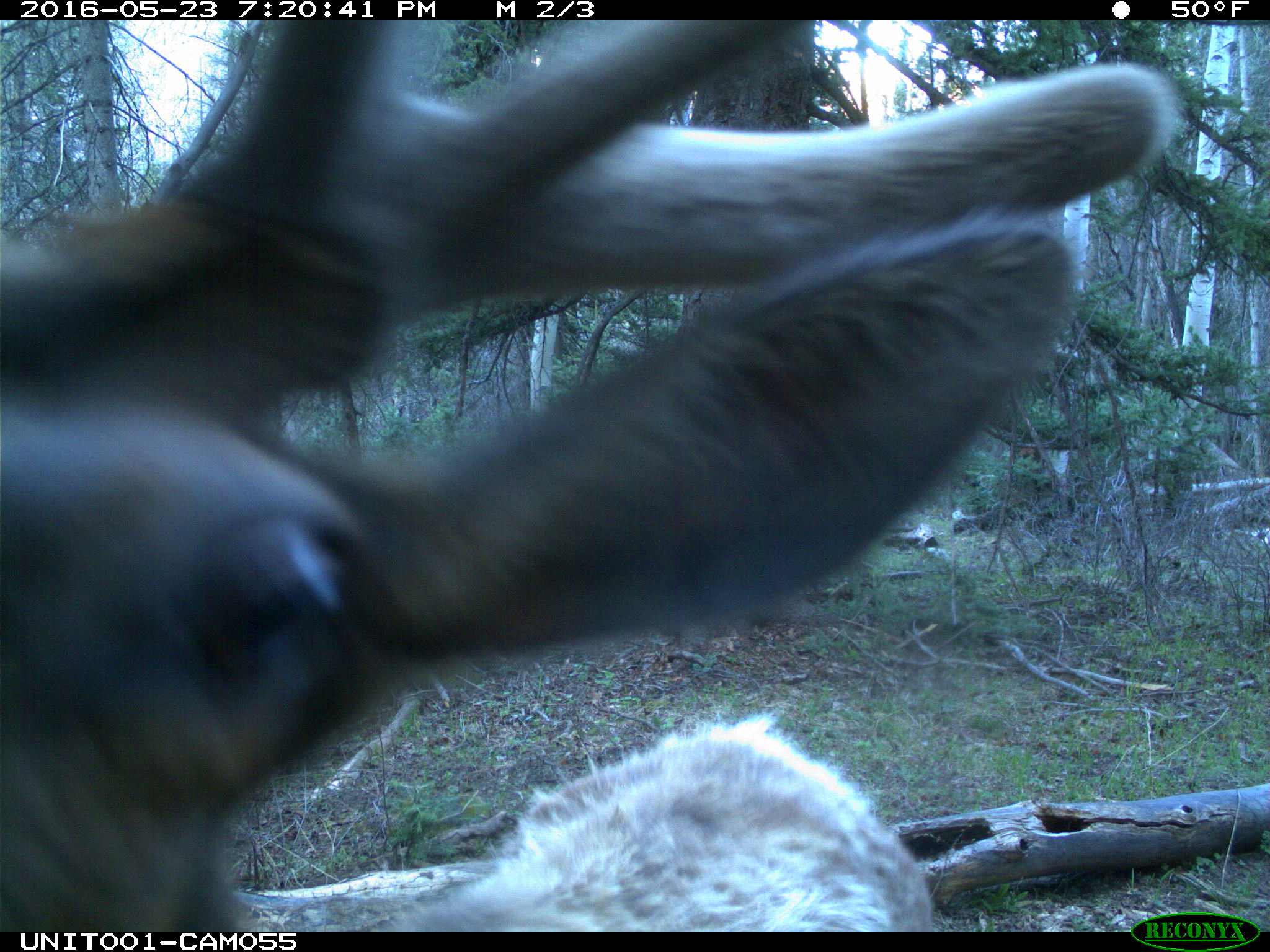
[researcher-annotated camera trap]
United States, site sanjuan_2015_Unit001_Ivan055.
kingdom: Animalia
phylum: Chordata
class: Mammalia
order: Artiodactyla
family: Cervidae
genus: Cervus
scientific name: Cervus elaphus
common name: red deer